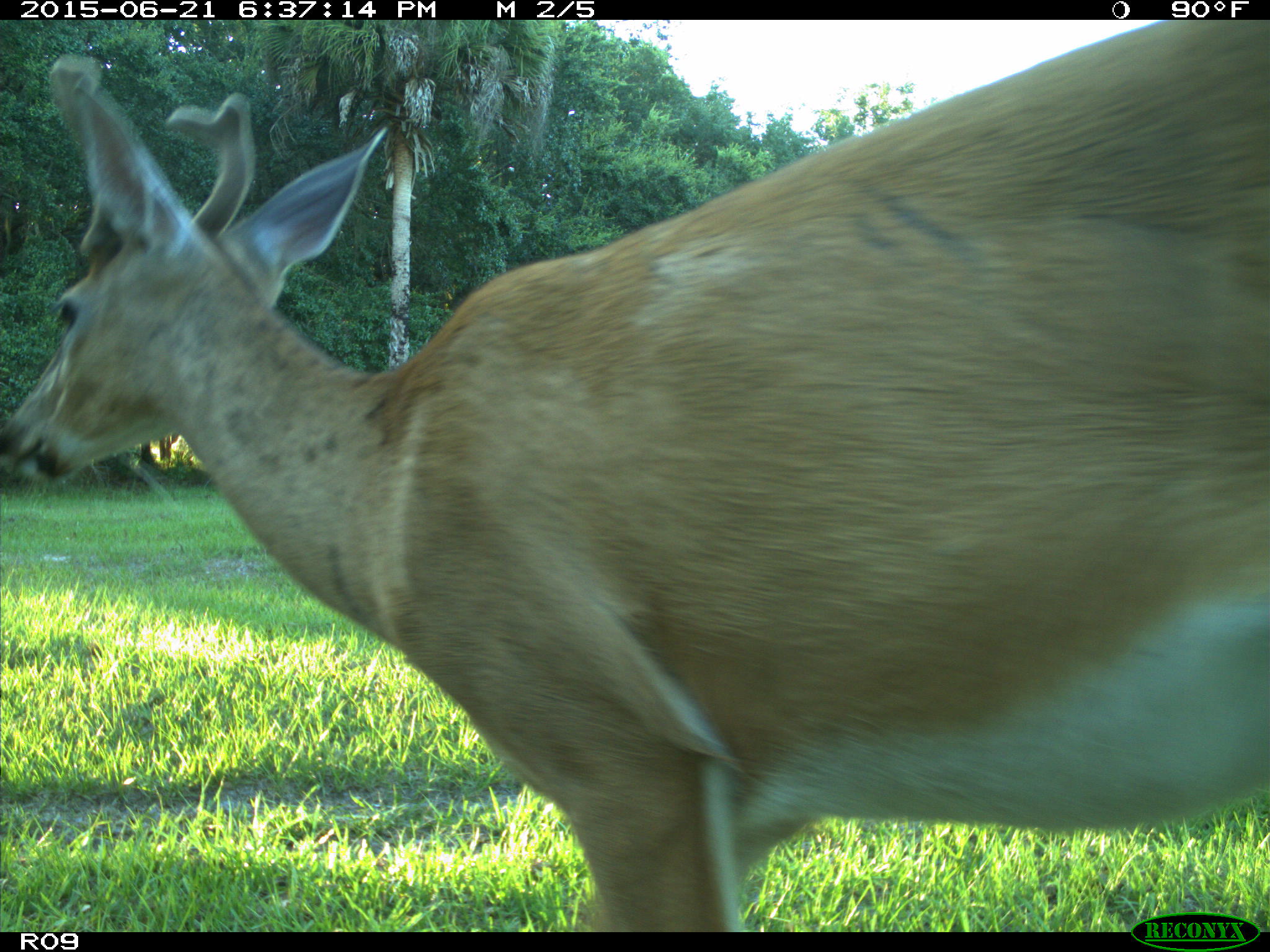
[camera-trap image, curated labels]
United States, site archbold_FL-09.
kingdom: Animalia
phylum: Chordata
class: Mammalia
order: Artiodactyla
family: Cervidae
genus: Odocoileus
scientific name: Odocoileus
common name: deer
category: unidentified deer